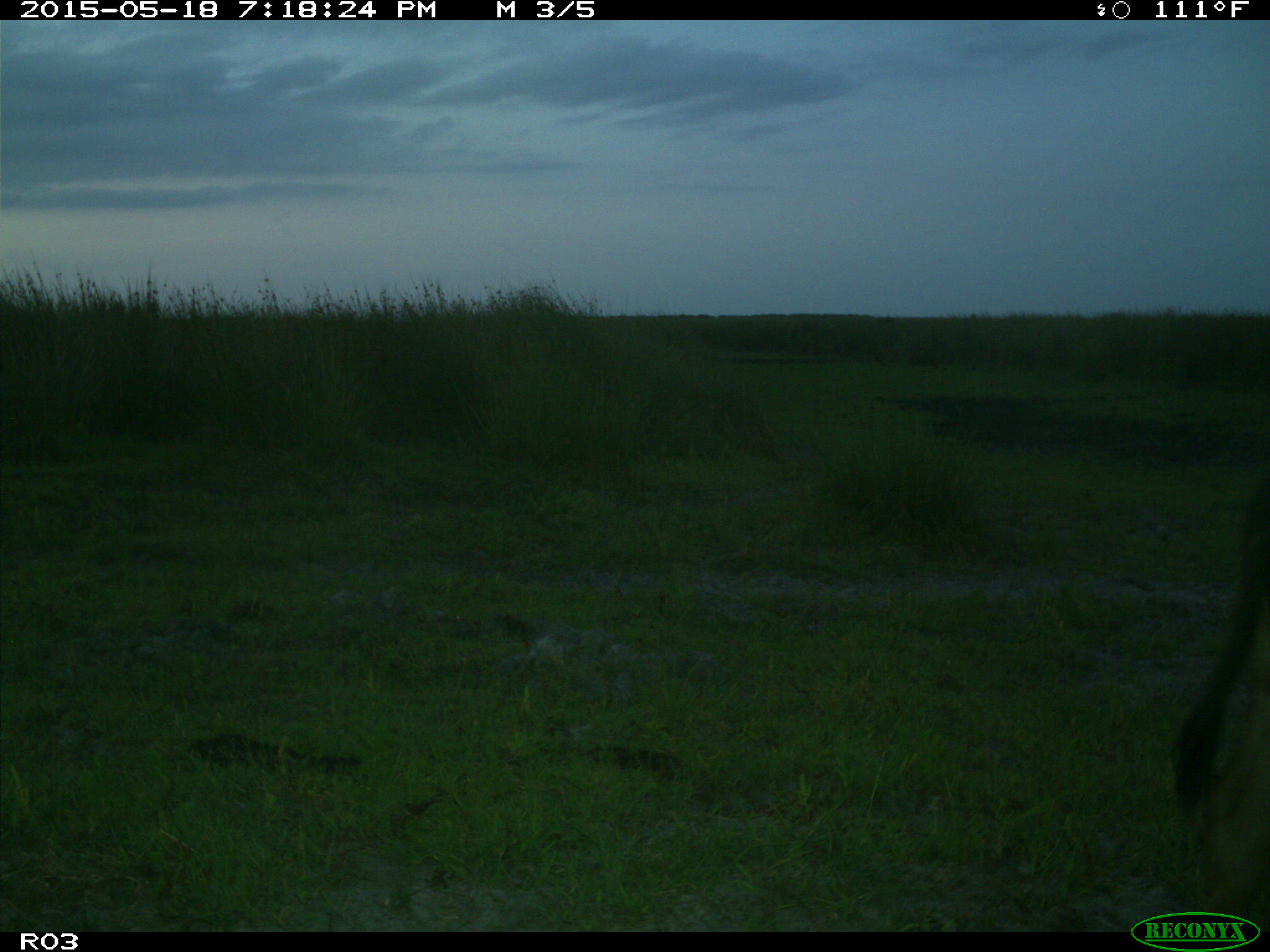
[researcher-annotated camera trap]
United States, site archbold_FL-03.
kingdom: Animalia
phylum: Chordata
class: Mammalia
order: Artiodactyla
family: Bovidae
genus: Bos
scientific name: Bos taurus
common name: domestic cow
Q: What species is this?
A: Bos taurus (domestic cow).